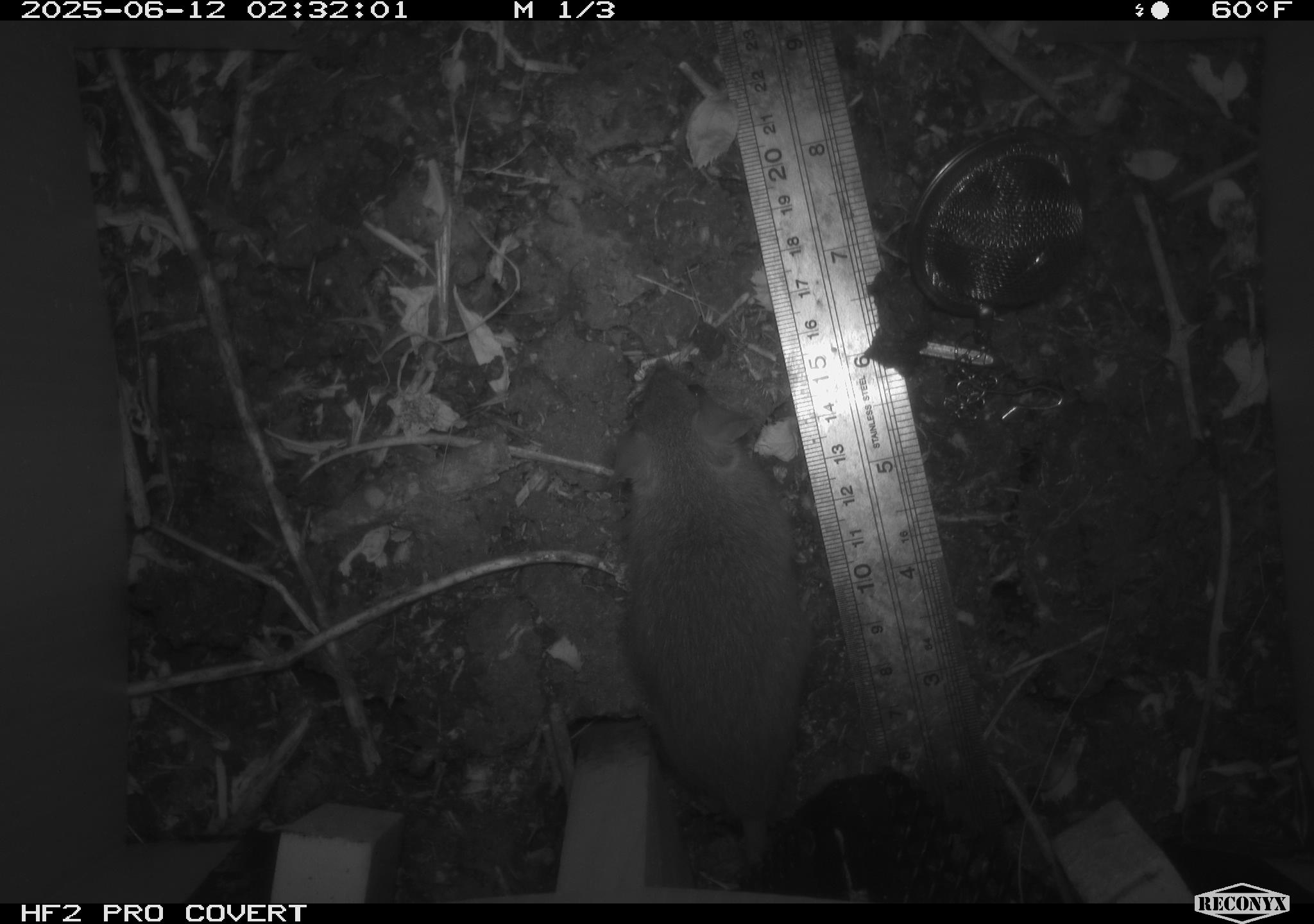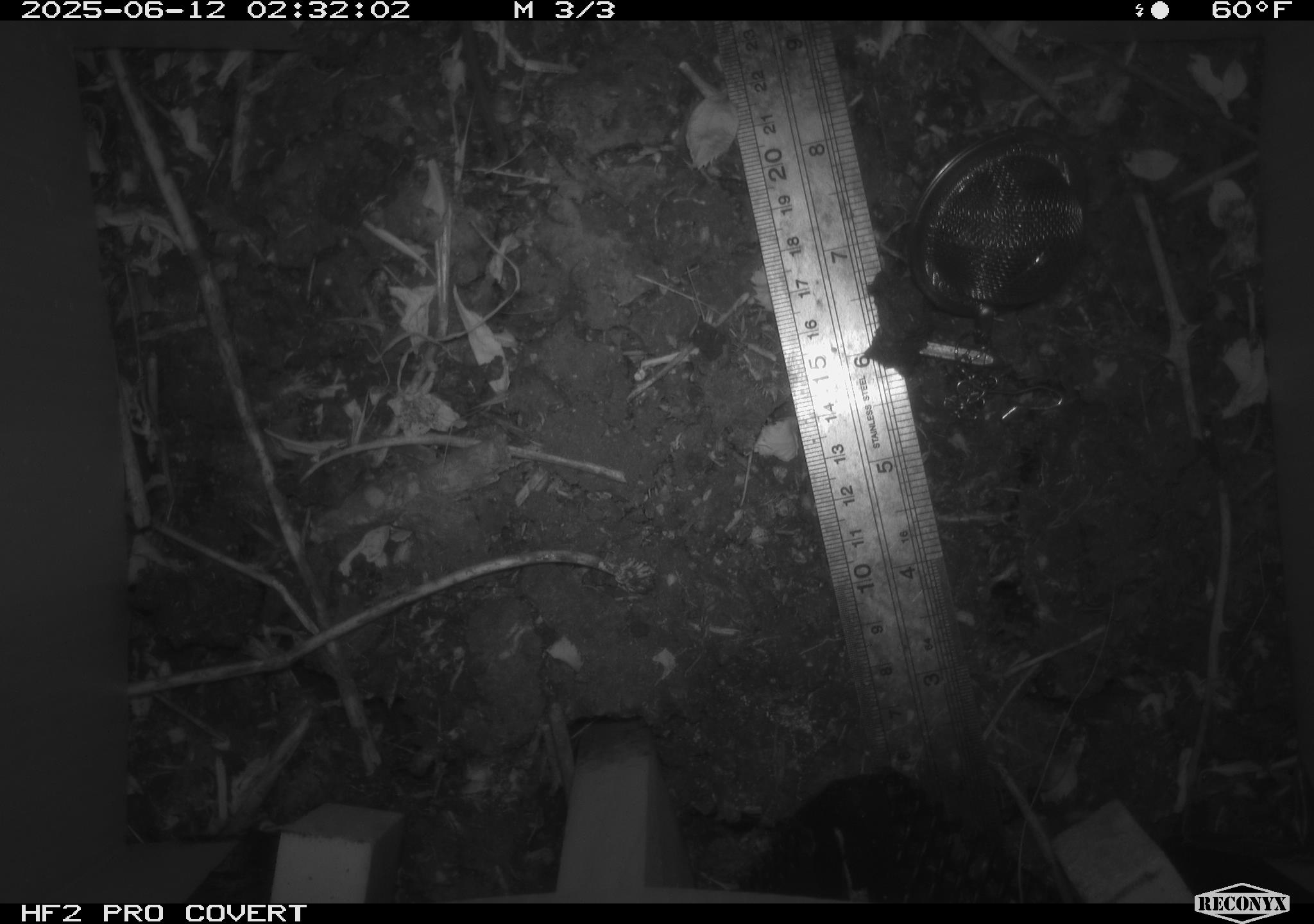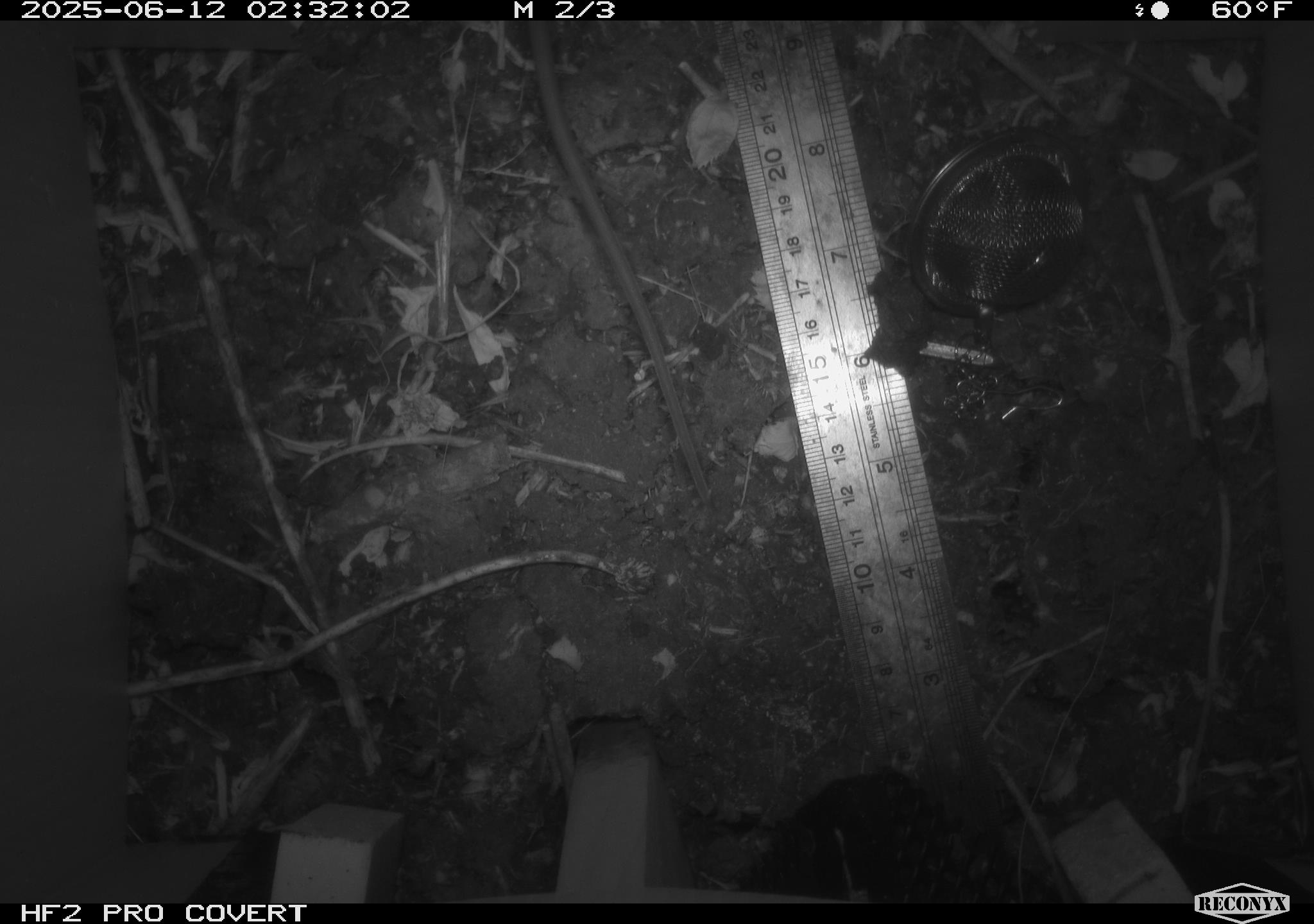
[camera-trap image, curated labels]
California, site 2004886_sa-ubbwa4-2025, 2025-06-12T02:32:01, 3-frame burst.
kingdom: Animalia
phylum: Chordata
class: Mammalia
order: Rodentia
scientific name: Rodentia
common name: rodent